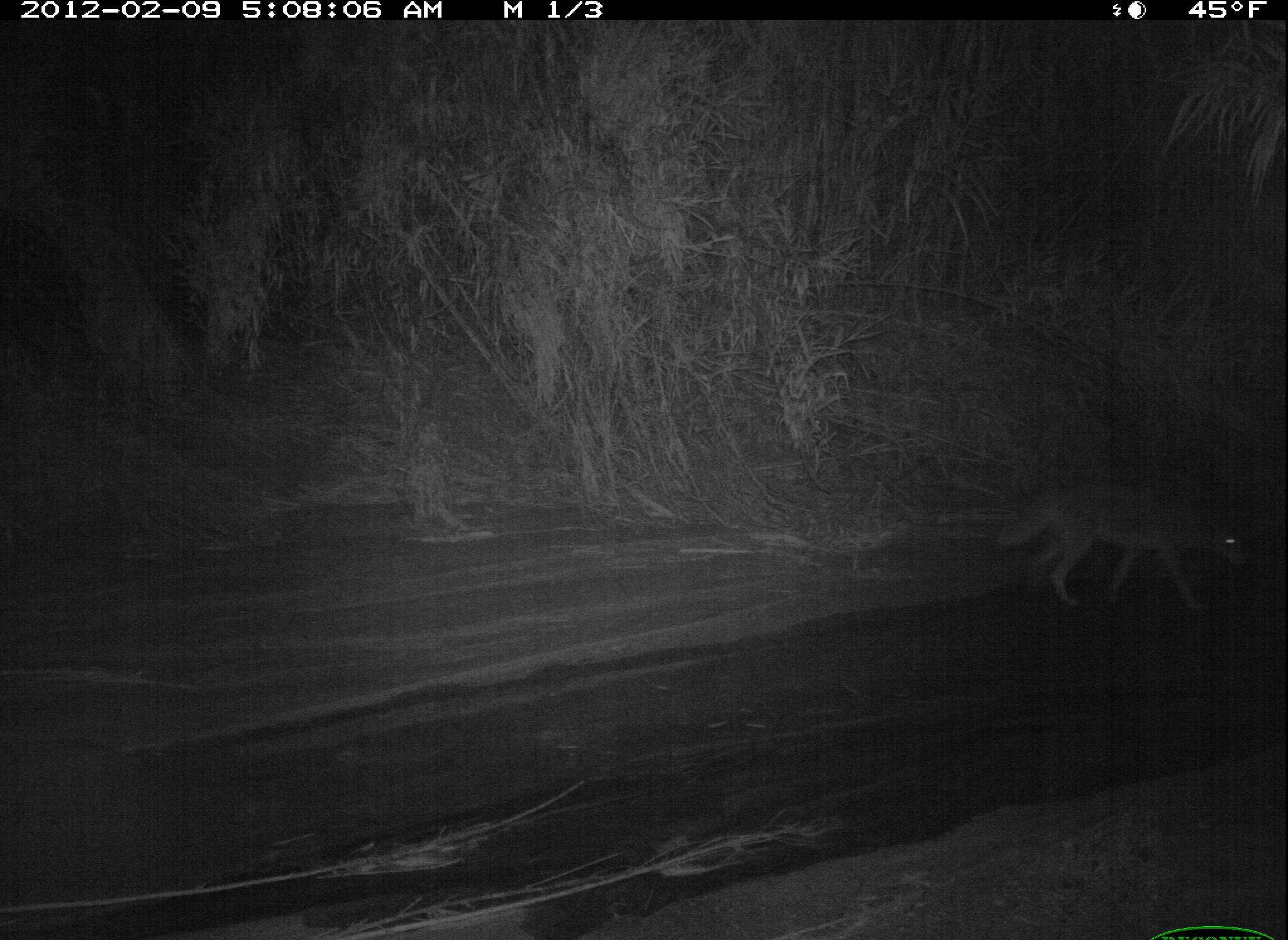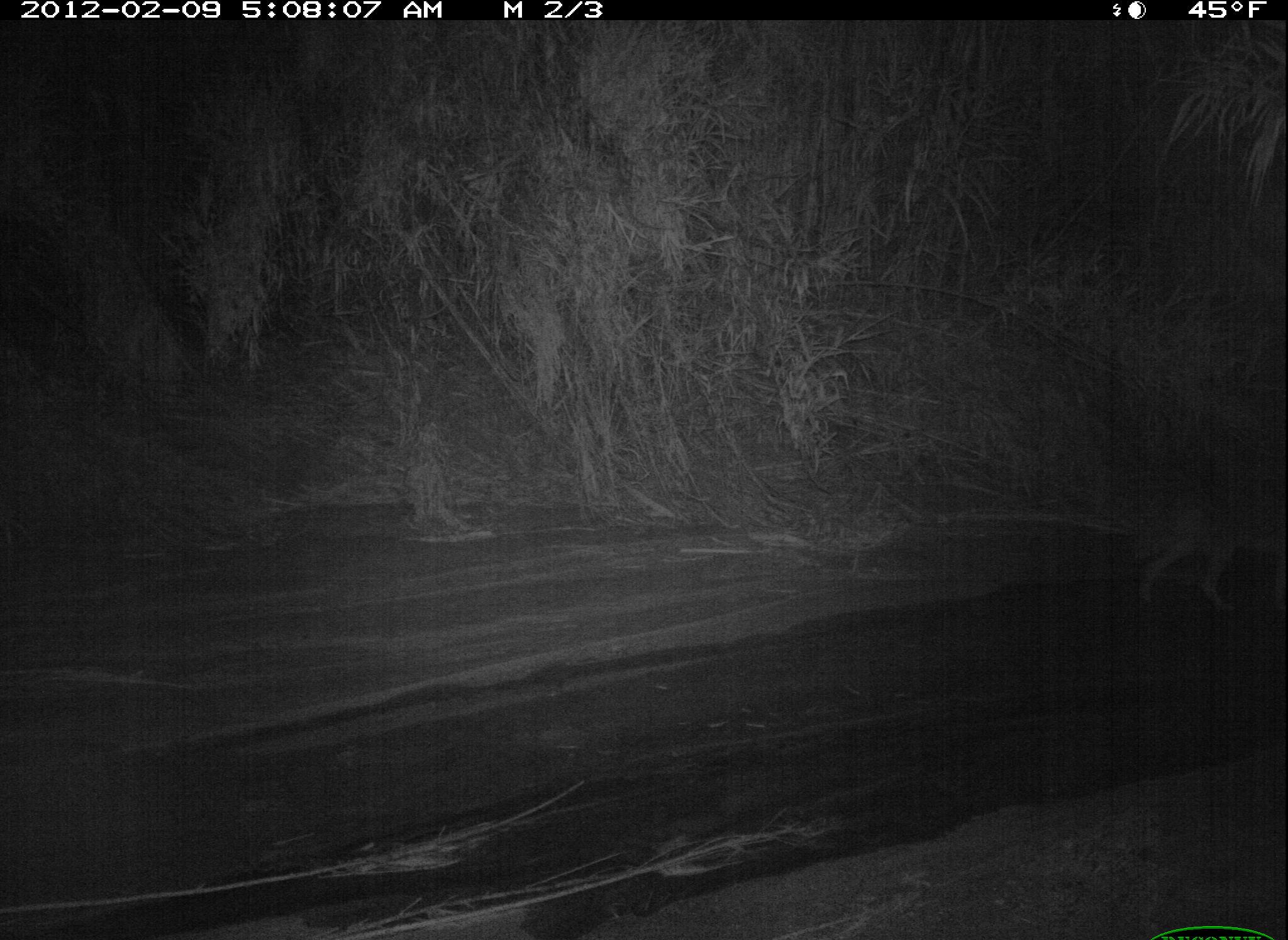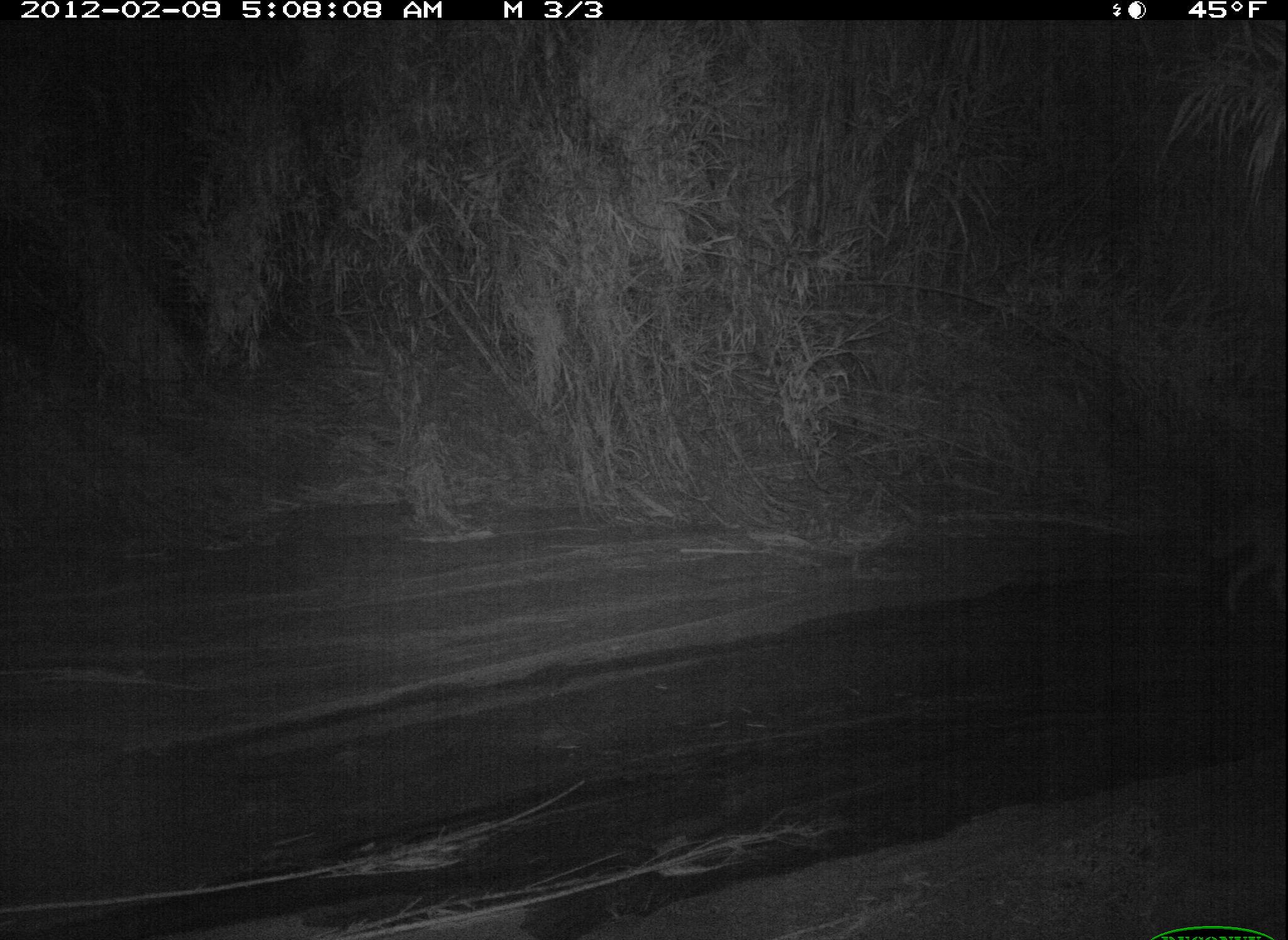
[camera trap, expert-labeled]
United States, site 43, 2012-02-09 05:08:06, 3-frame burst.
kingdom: Animalia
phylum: Chordata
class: Mammalia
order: Carnivora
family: Canidae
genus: Canis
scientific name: Canis latrans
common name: coyote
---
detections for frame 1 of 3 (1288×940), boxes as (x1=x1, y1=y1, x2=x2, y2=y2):
coyote: (x1=977, y1=474, x2=1259, y2=623)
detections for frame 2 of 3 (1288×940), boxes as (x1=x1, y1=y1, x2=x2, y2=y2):
coyote: (x1=1124, y1=472, x2=1286, y2=609)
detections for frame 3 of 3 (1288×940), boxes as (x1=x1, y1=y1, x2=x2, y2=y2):
coyote: (x1=1179, y1=480, x2=1285, y2=622)